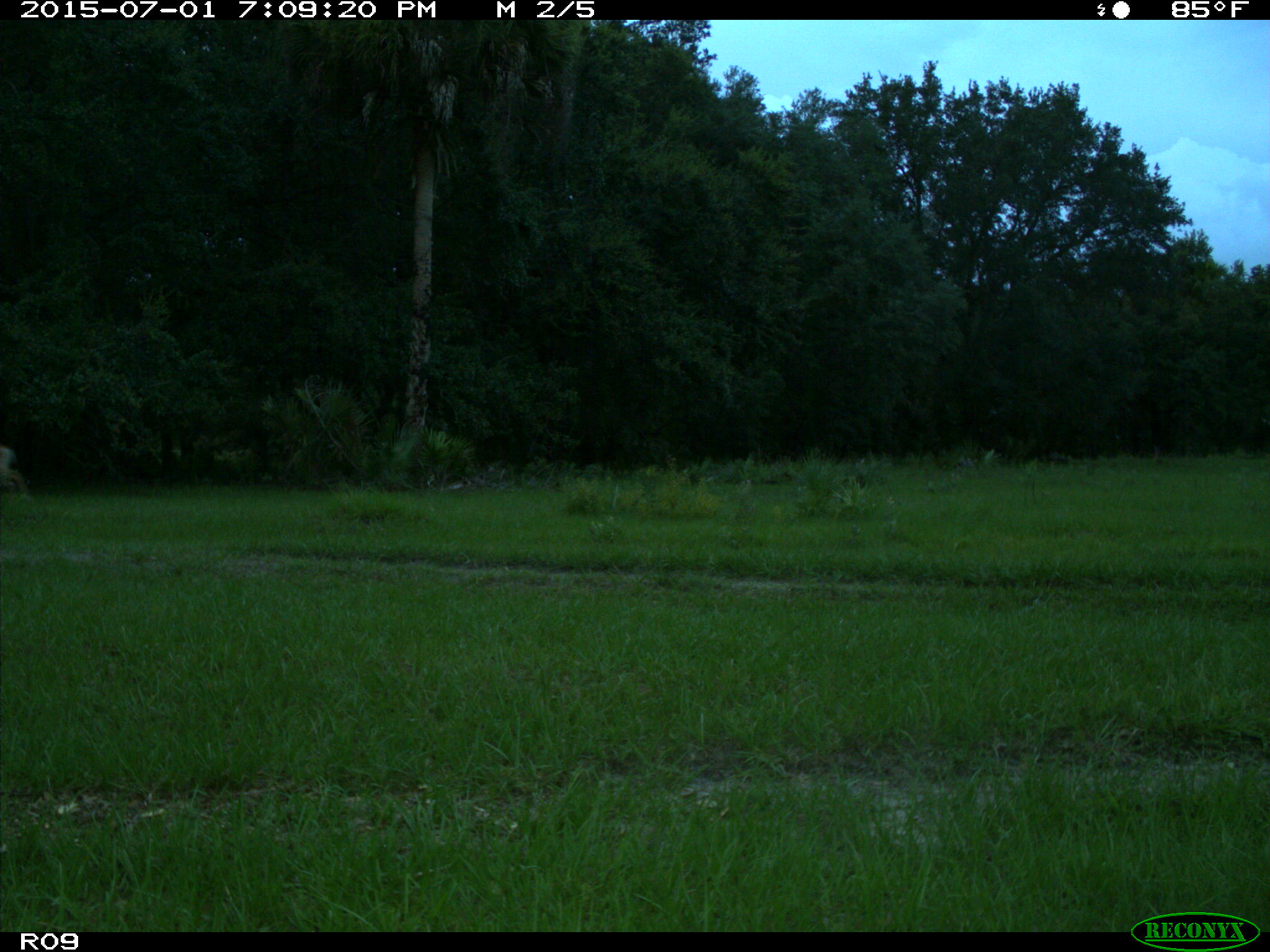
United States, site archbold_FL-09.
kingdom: Animalia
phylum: Chordata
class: Mammalia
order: Artiodactyla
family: Cervidae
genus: Odocoileus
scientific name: Odocoileus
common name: deer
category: unidentified deer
Unidentified deer (deer) (Odocoileus).